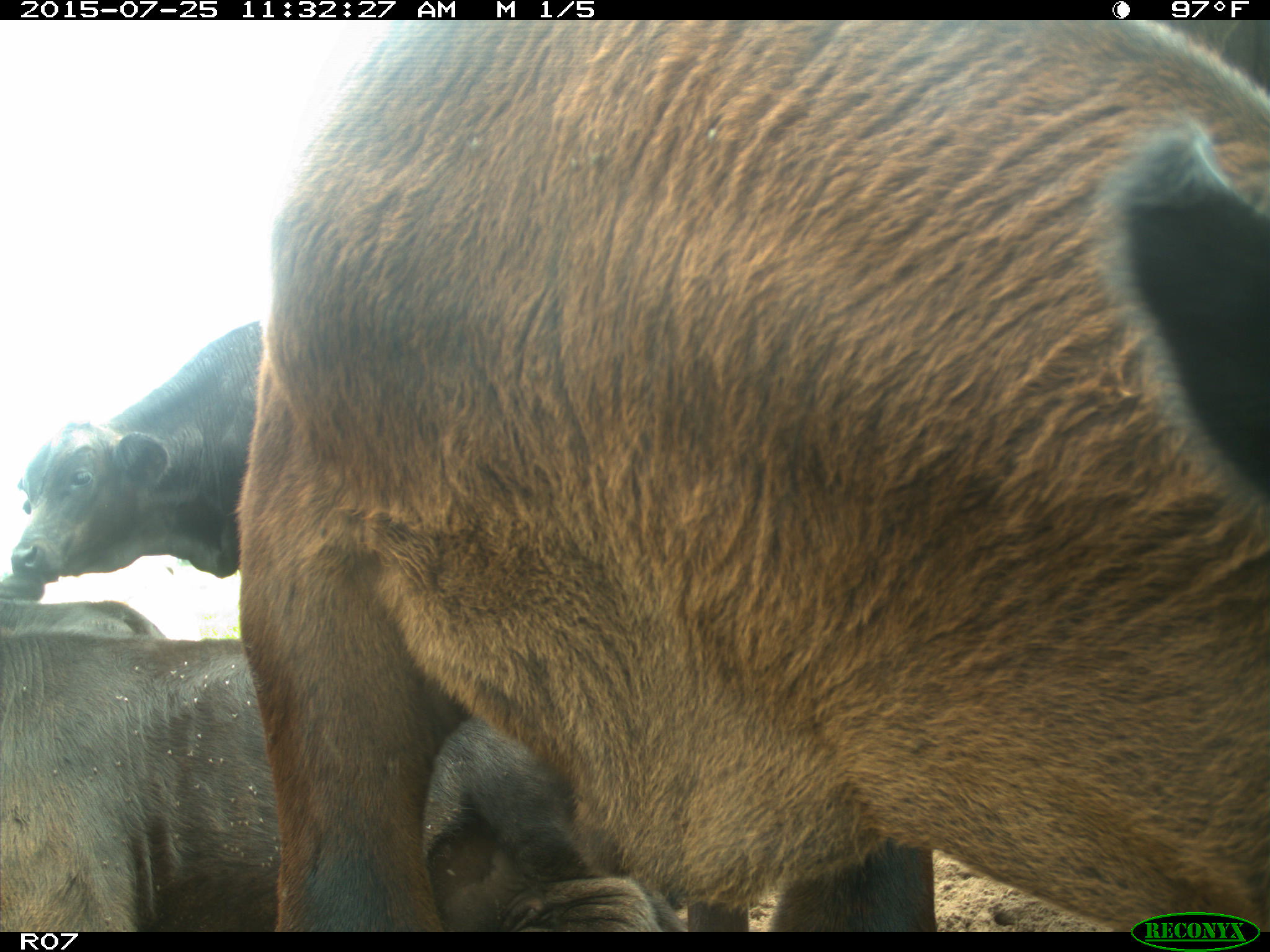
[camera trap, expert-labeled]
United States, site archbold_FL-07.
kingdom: Animalia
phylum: Chordata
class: Mammalia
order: Artiodactyla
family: Bovidae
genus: Bos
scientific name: Bos taurus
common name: domestic cow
Bos taurus (domestic cow).